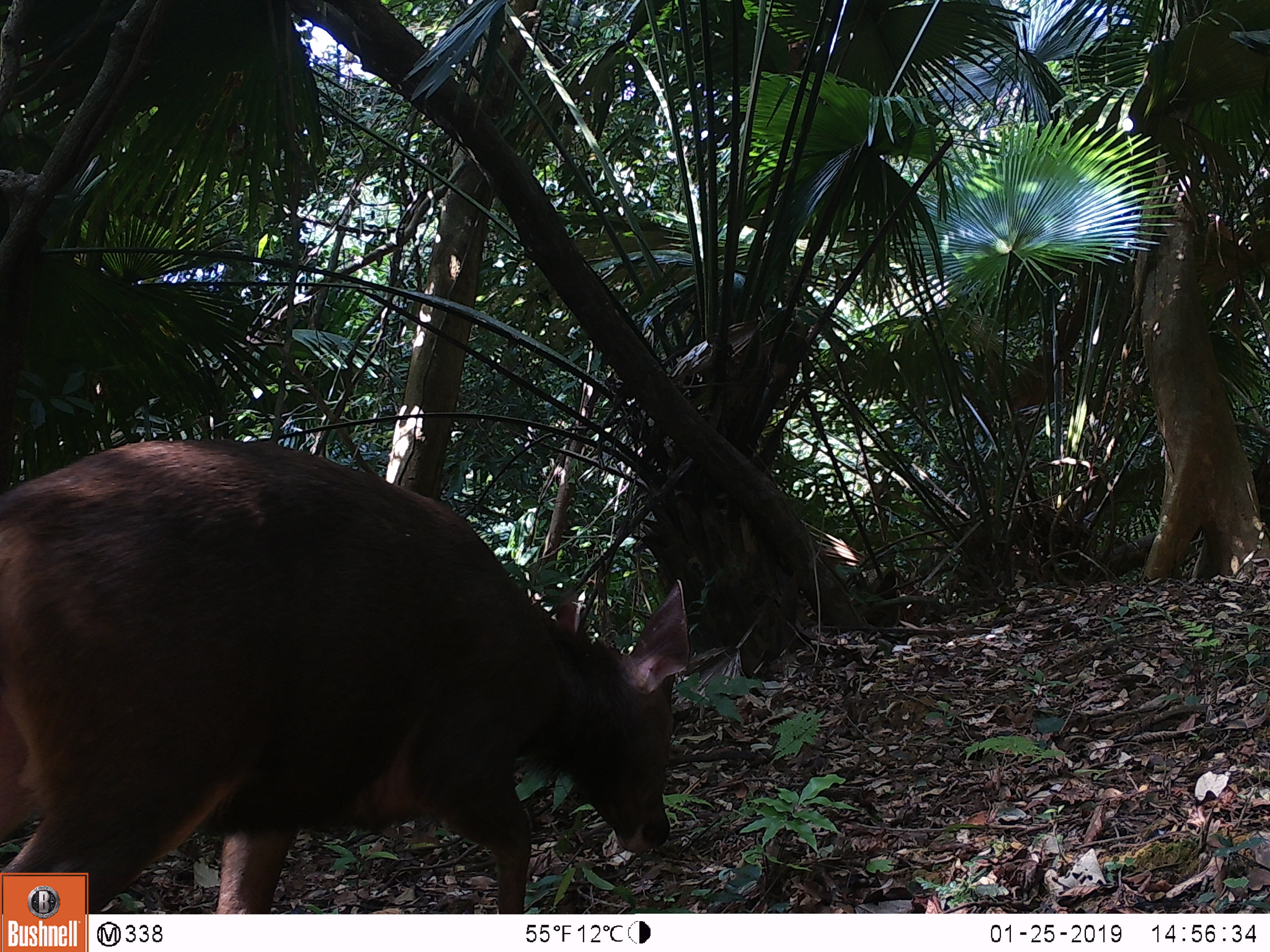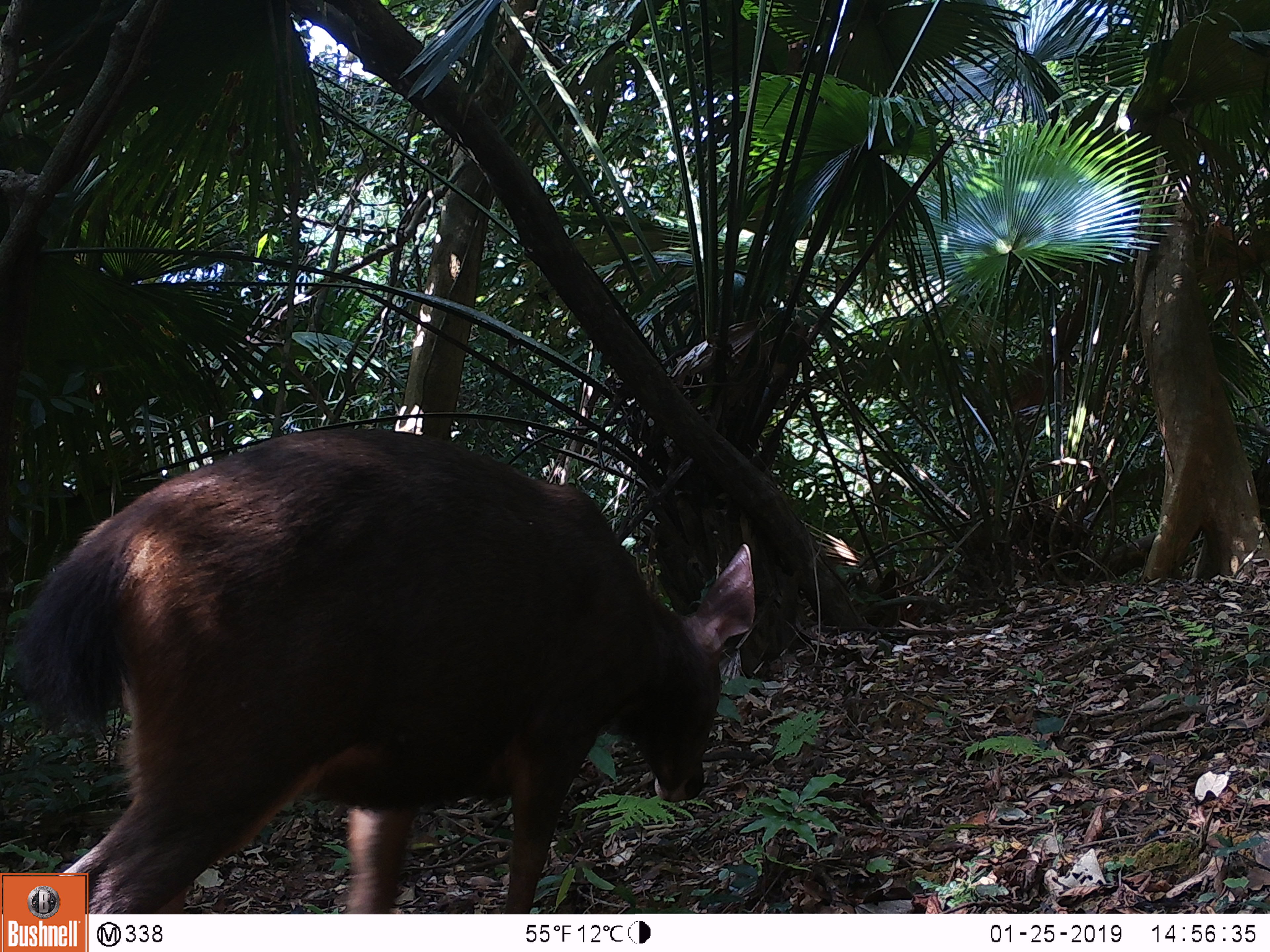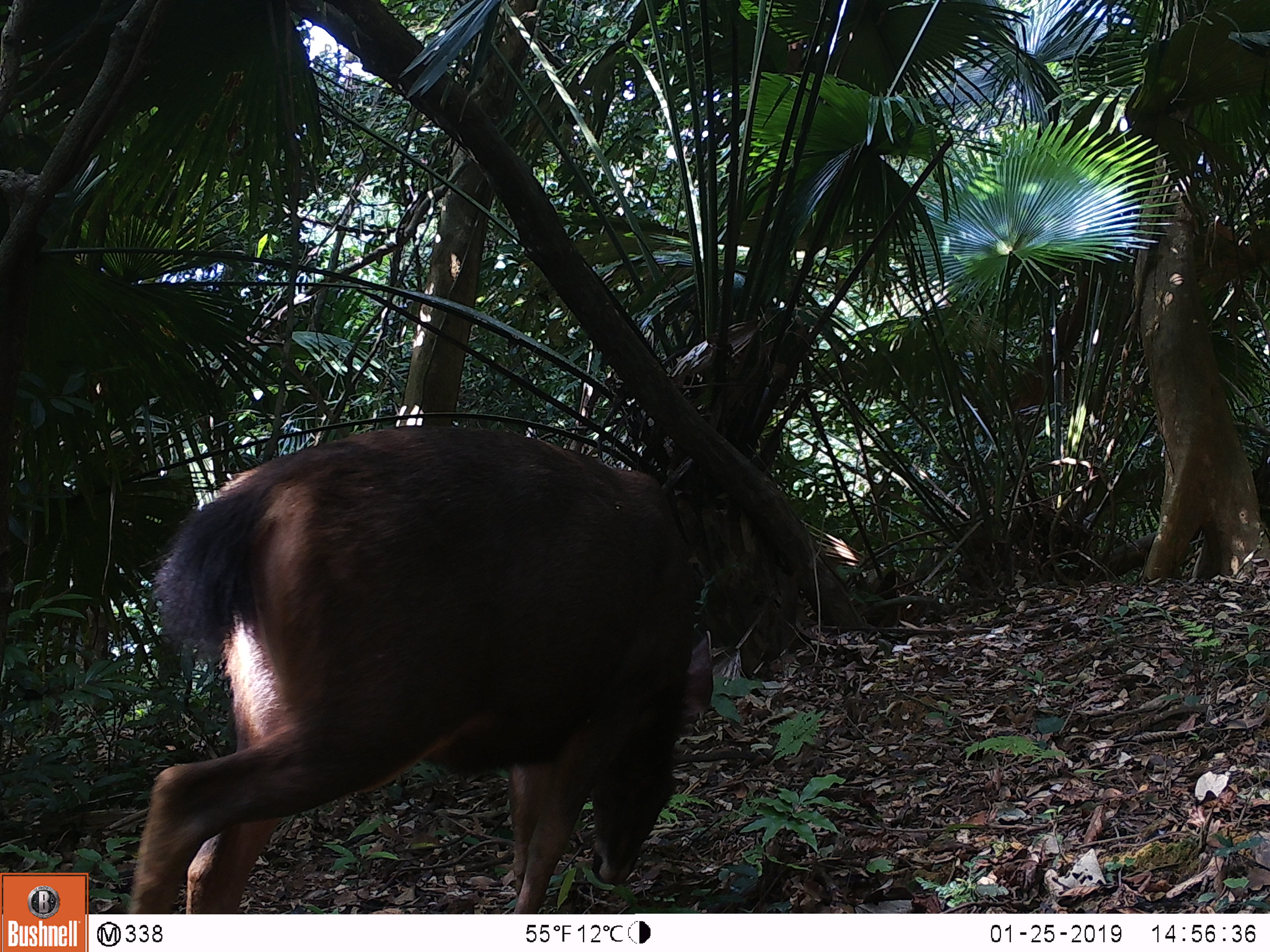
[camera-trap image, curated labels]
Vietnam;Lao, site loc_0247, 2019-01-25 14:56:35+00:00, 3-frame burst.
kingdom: Animalia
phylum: Chordata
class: Mammalia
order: Artiodactyla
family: Cervidae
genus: Rusa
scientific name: Rusa unicolor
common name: sambar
Sambar (Rusa unicolor). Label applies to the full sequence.